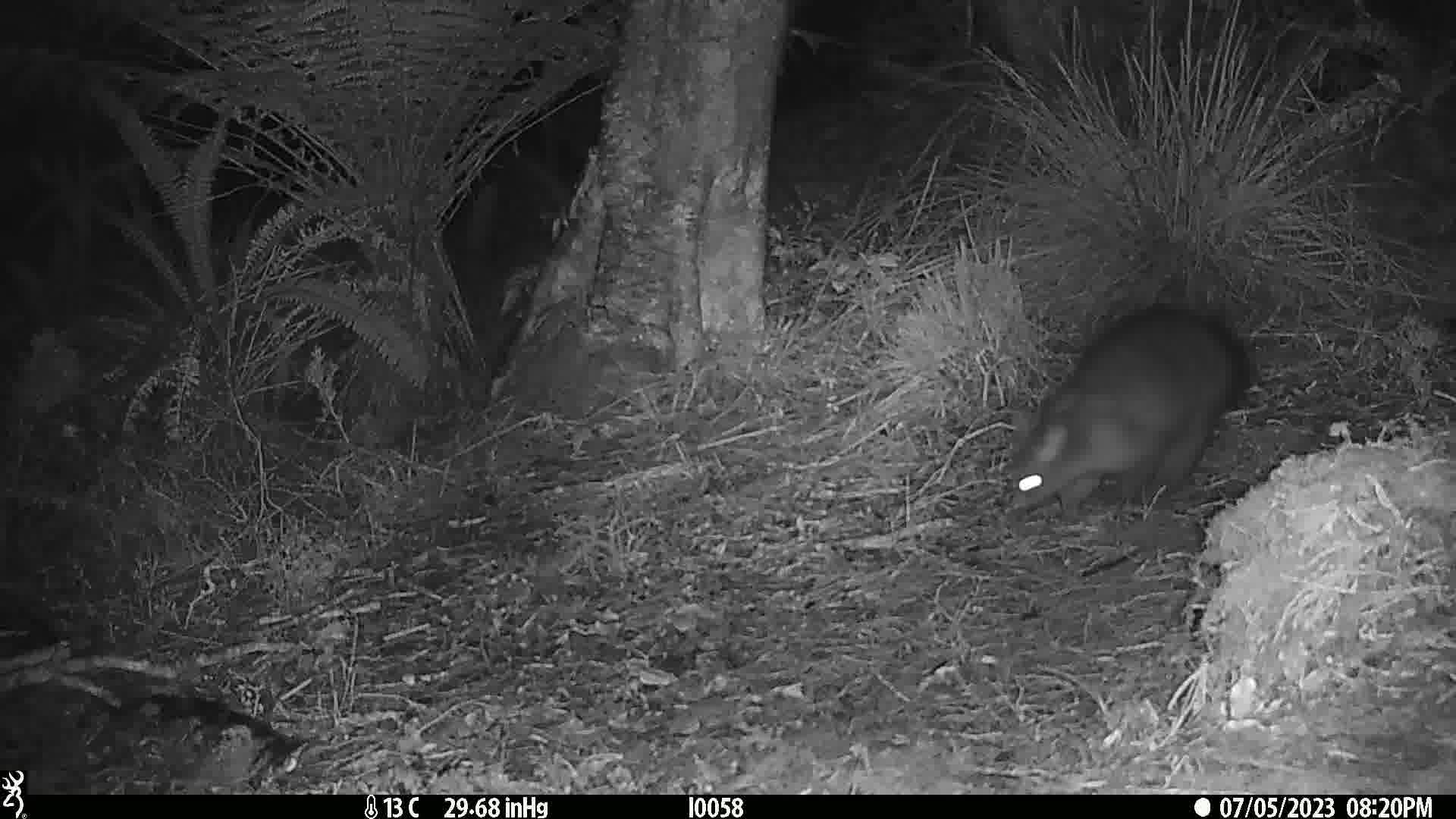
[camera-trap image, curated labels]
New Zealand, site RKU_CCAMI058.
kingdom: Animalia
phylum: Chordata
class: Mammalia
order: Diprotodontia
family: Phalangeridae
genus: Trichosurus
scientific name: Trichosurus vulpecula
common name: common brushtail possum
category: possum